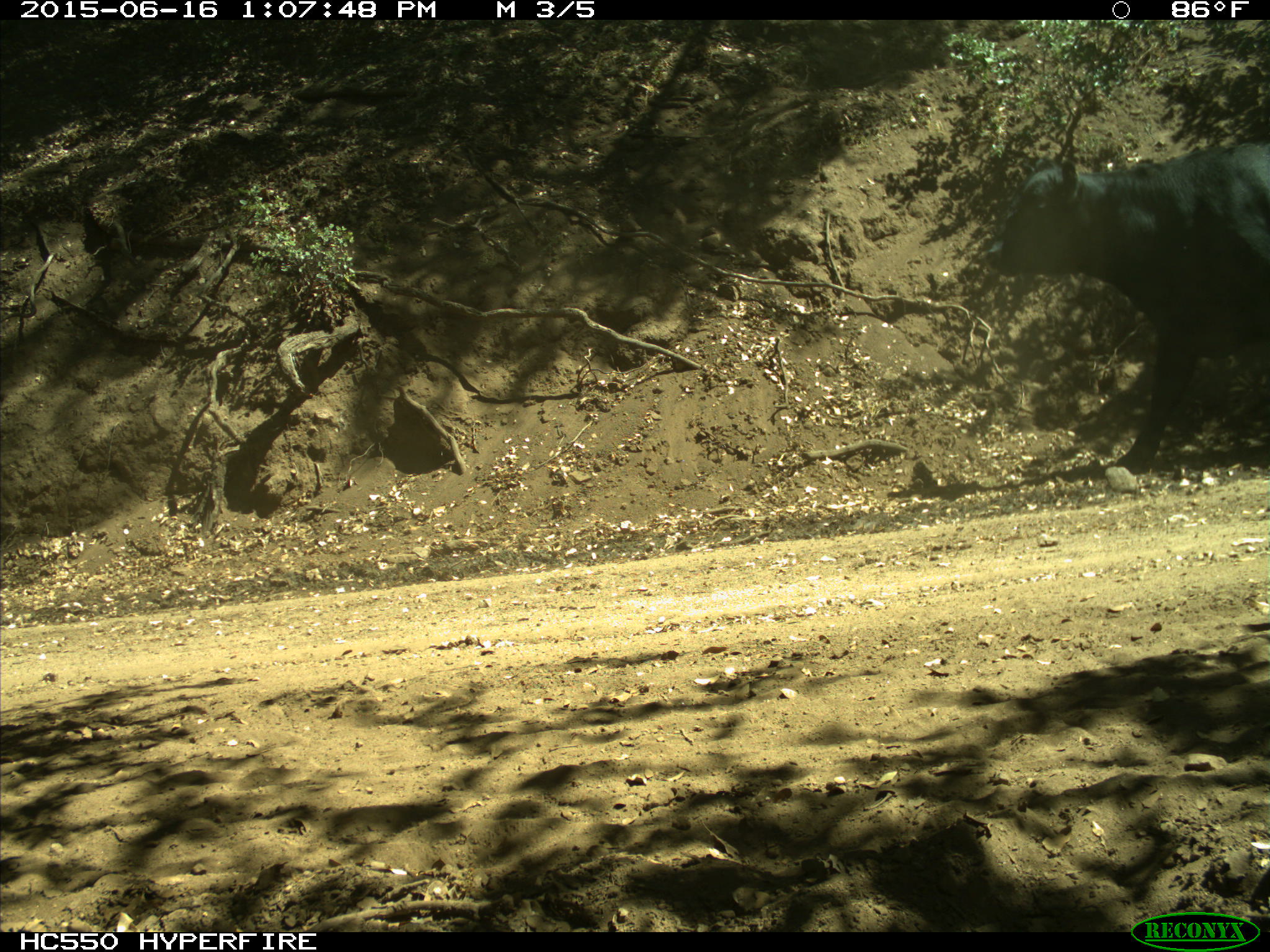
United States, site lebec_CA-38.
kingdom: Animalia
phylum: Chordata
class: Mammalia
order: Artiodactyla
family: Bovidae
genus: Bos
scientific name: Bos taurus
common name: domestic cow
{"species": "Bos taurus (domestic cow)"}